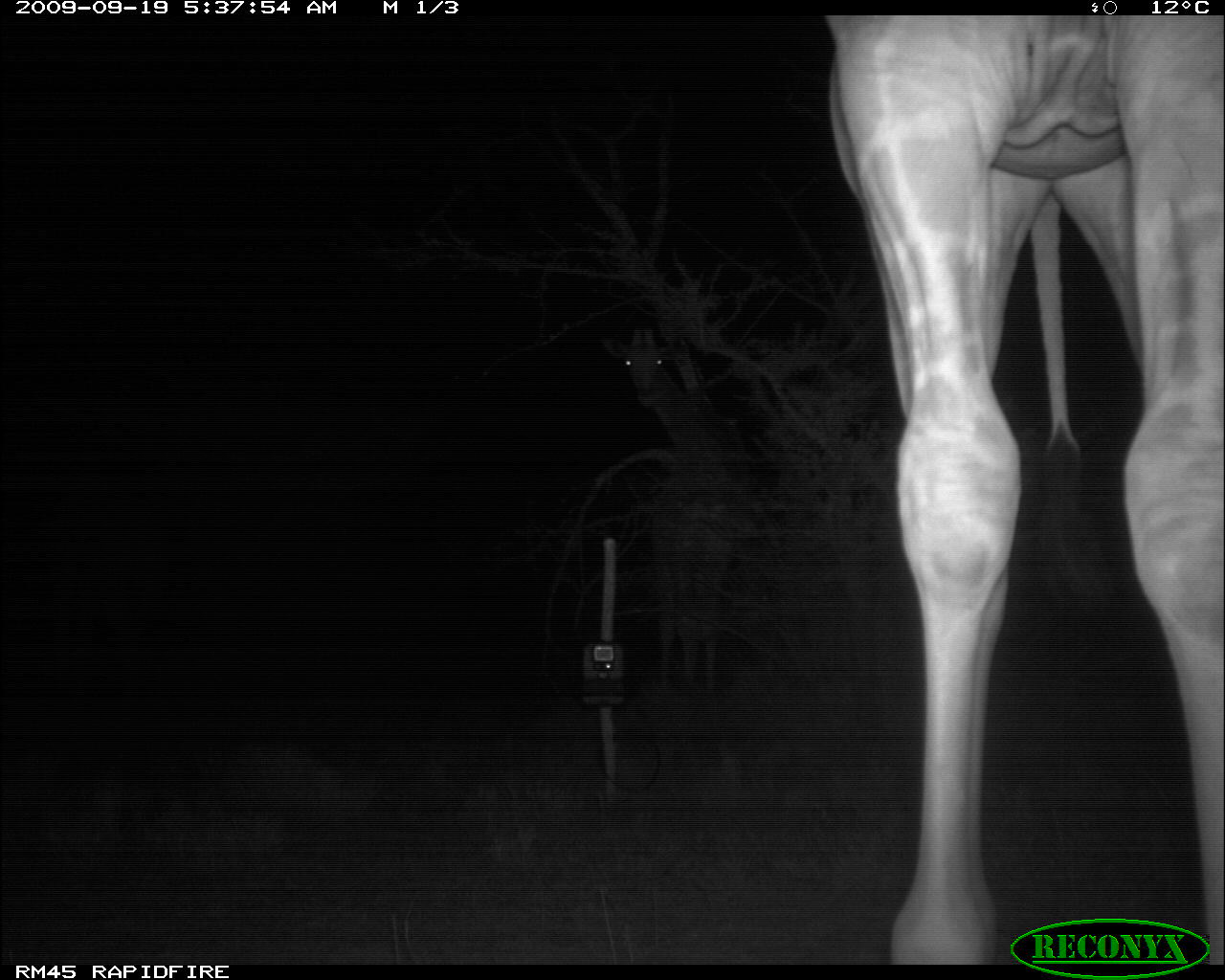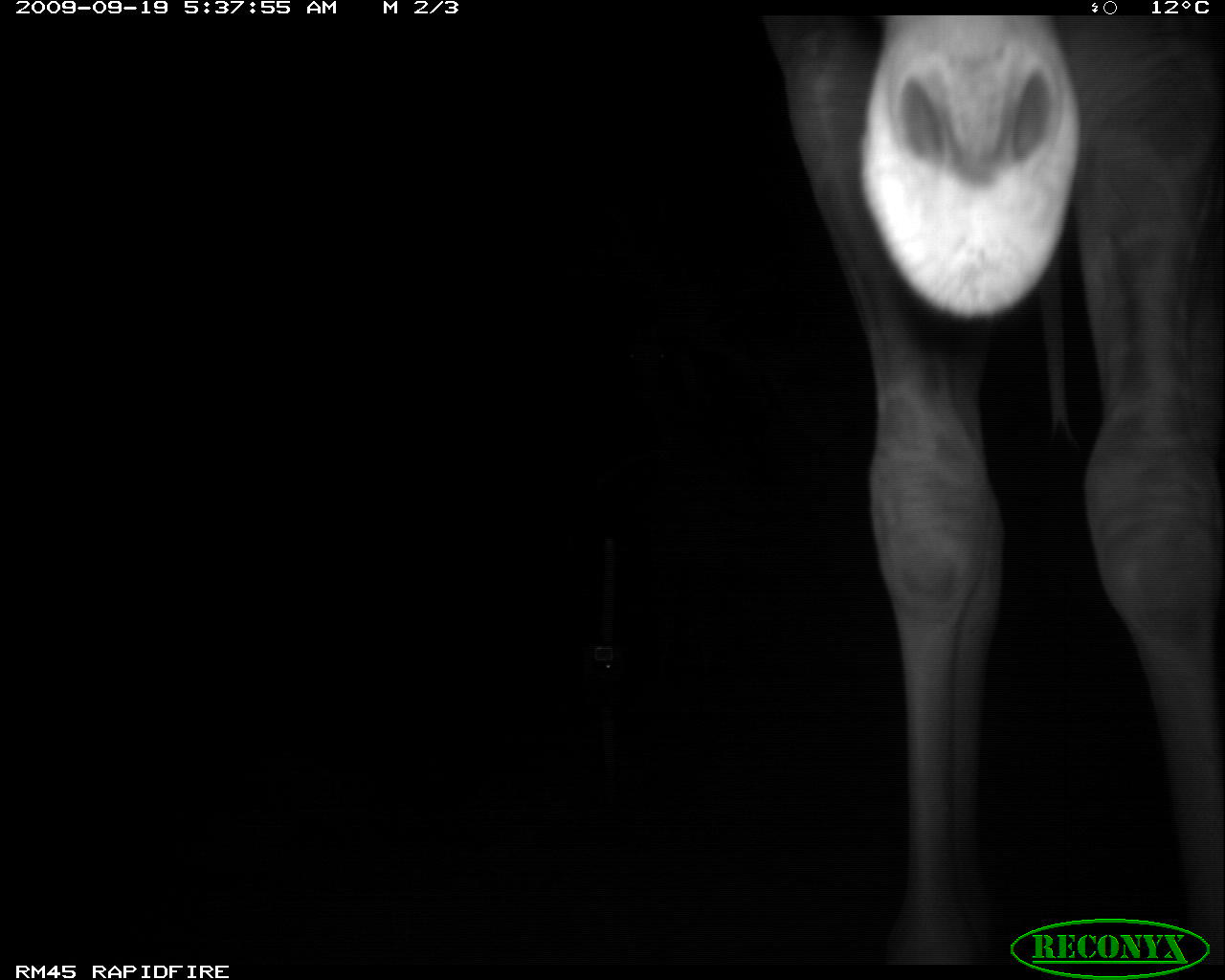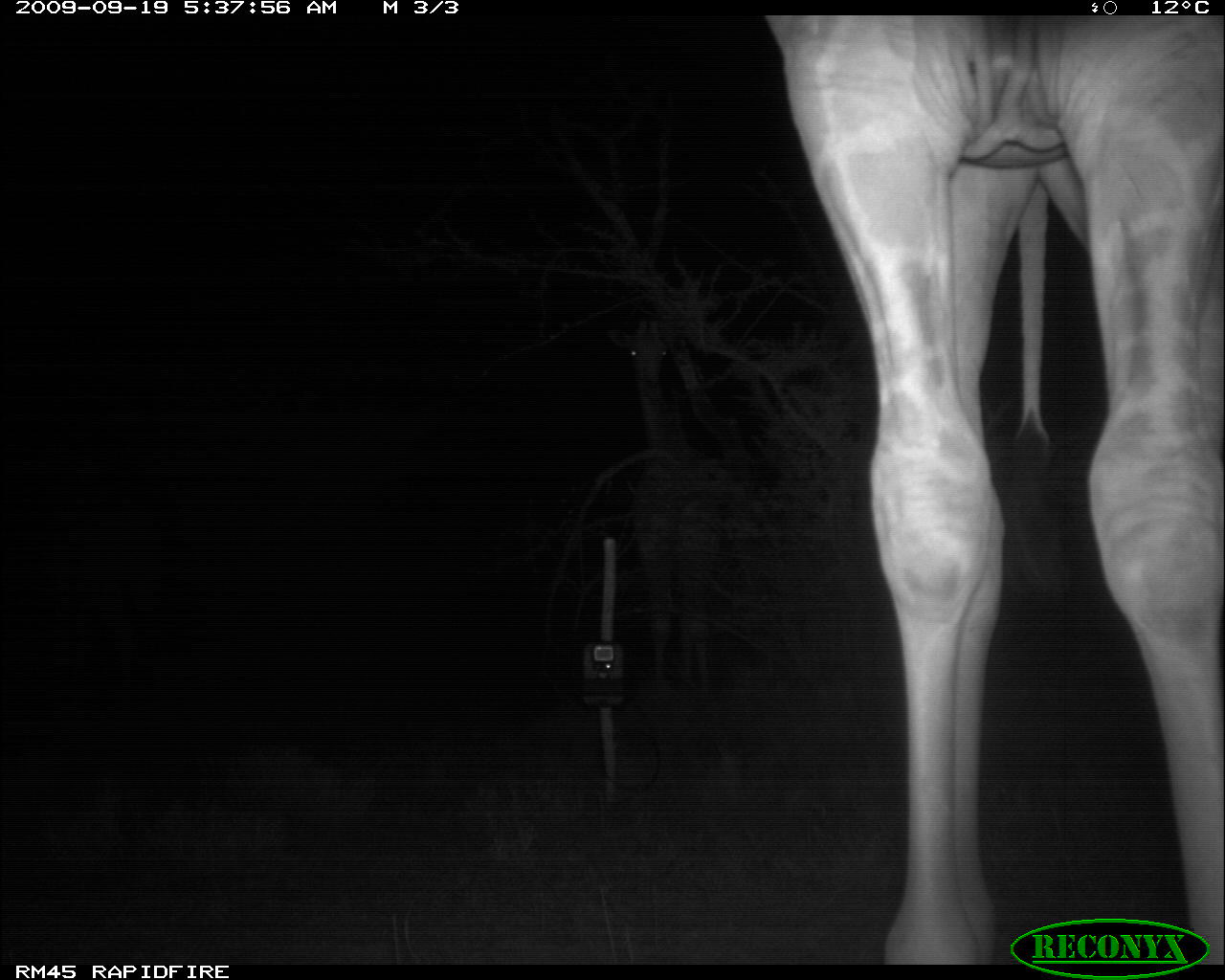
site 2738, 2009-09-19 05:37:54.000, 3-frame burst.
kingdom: Animalia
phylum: Chordata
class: Mammalia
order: Artiodactyla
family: Giraffidae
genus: Giraffa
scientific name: Giraffa camelopardalis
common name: giraffe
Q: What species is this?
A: Giraffa camelopardalis (giraffe).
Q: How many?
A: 2.